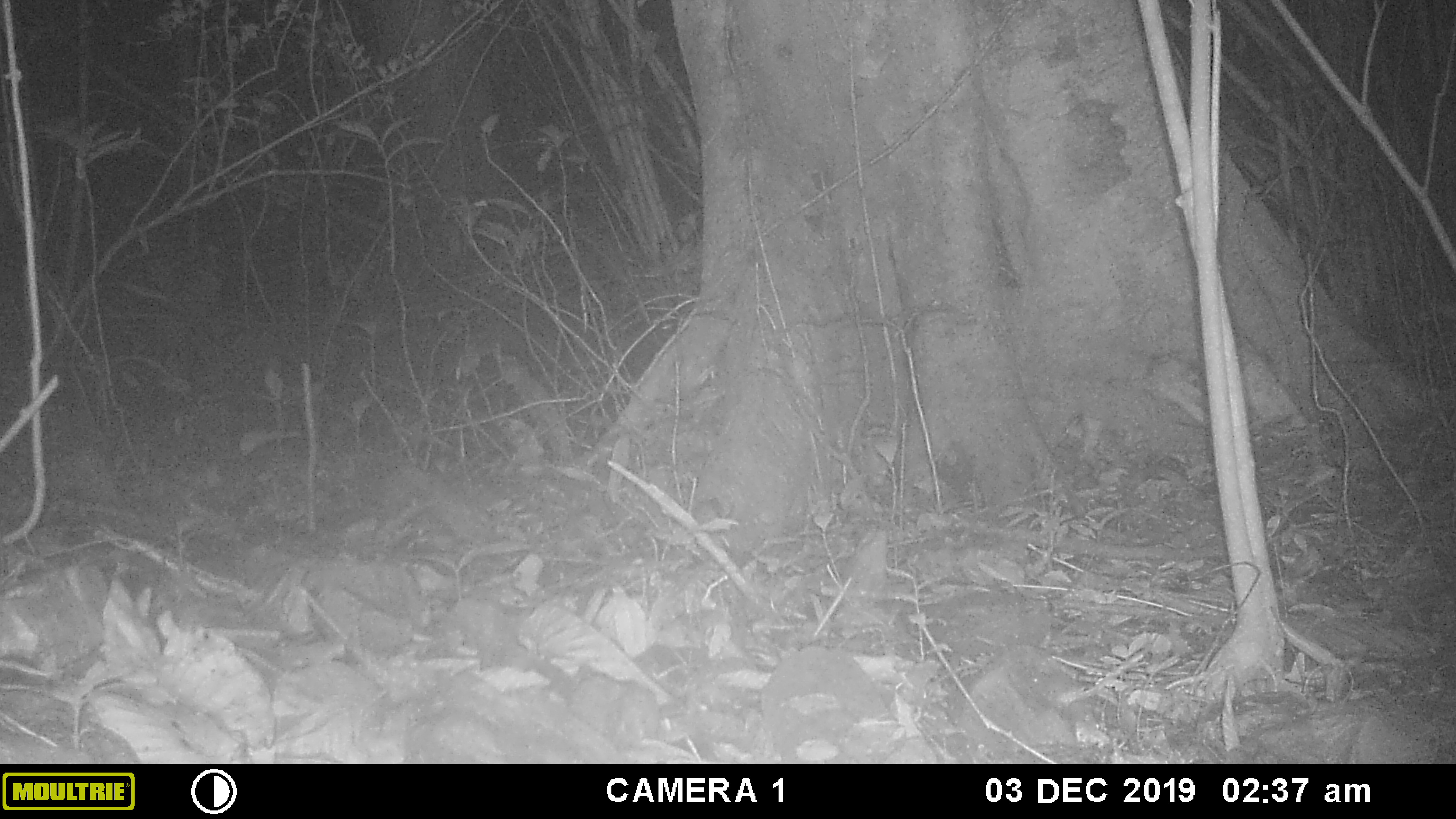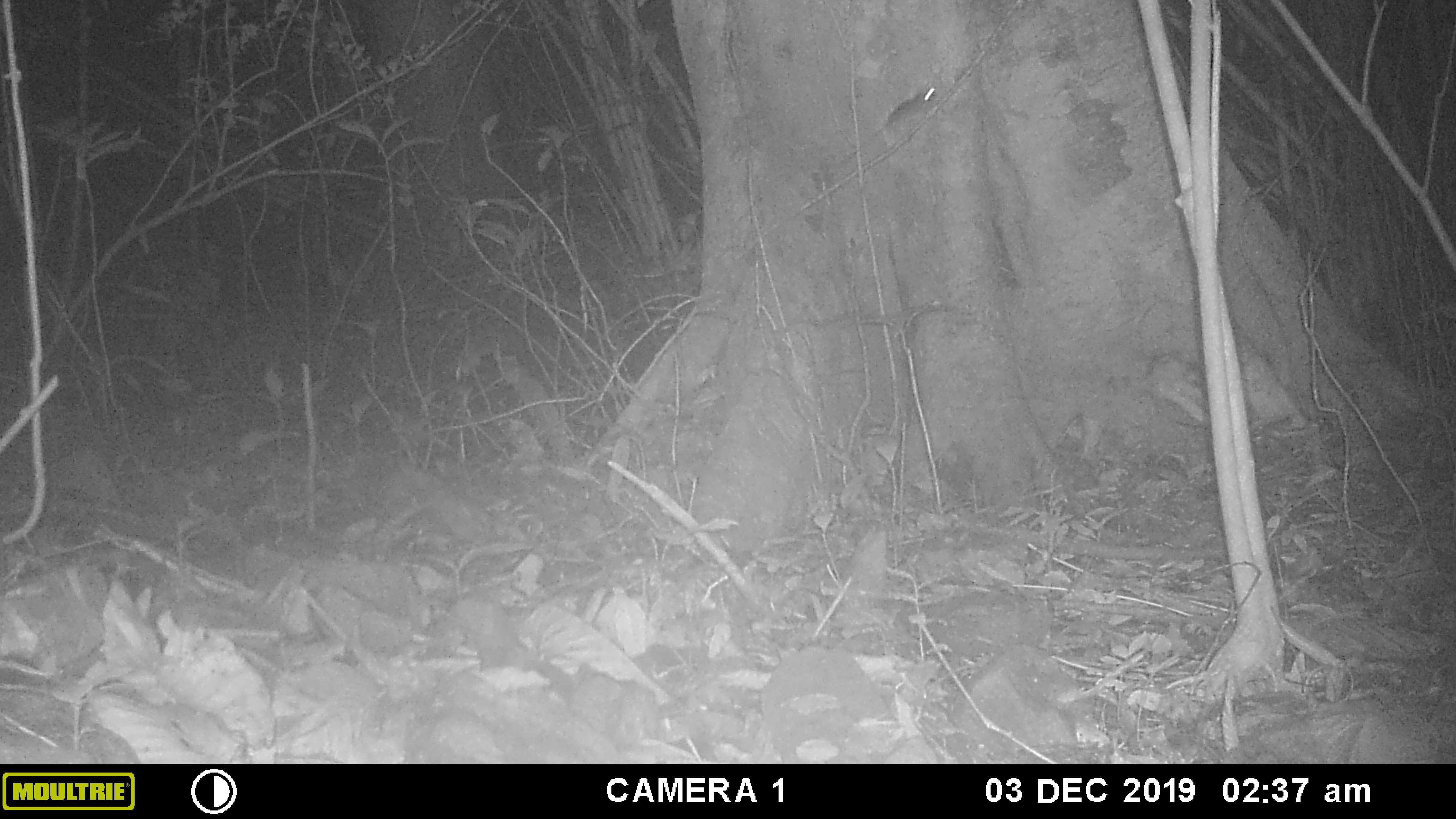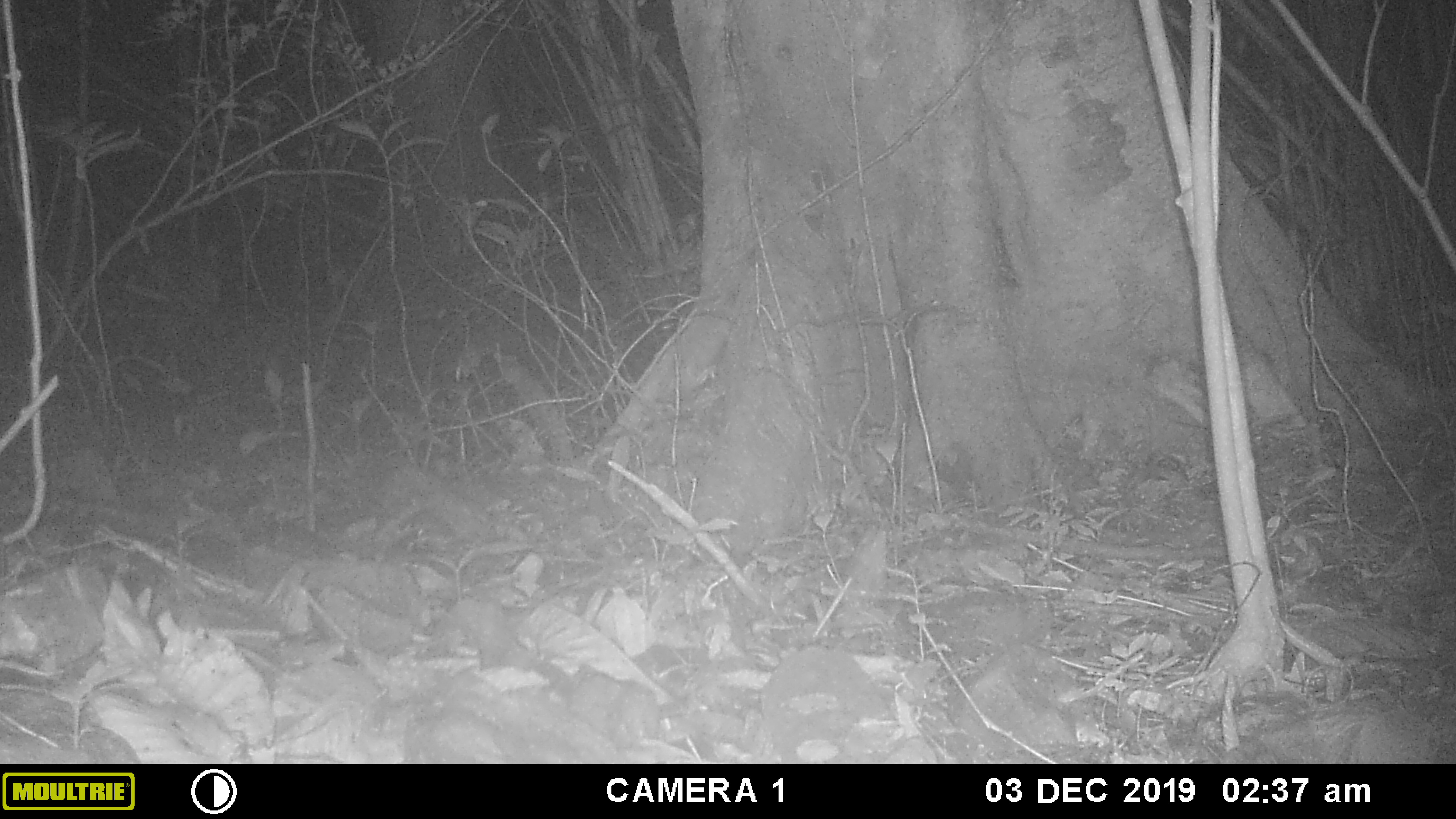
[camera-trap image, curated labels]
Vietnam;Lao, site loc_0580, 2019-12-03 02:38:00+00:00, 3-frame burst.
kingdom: Animalia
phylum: Chordata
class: Mammalia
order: Rodentia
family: Muridae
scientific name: Muridae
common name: old-world mice and rats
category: unidentified murid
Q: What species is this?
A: Unidentified murid (old-world mice and rats) (Muridae).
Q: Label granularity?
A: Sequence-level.